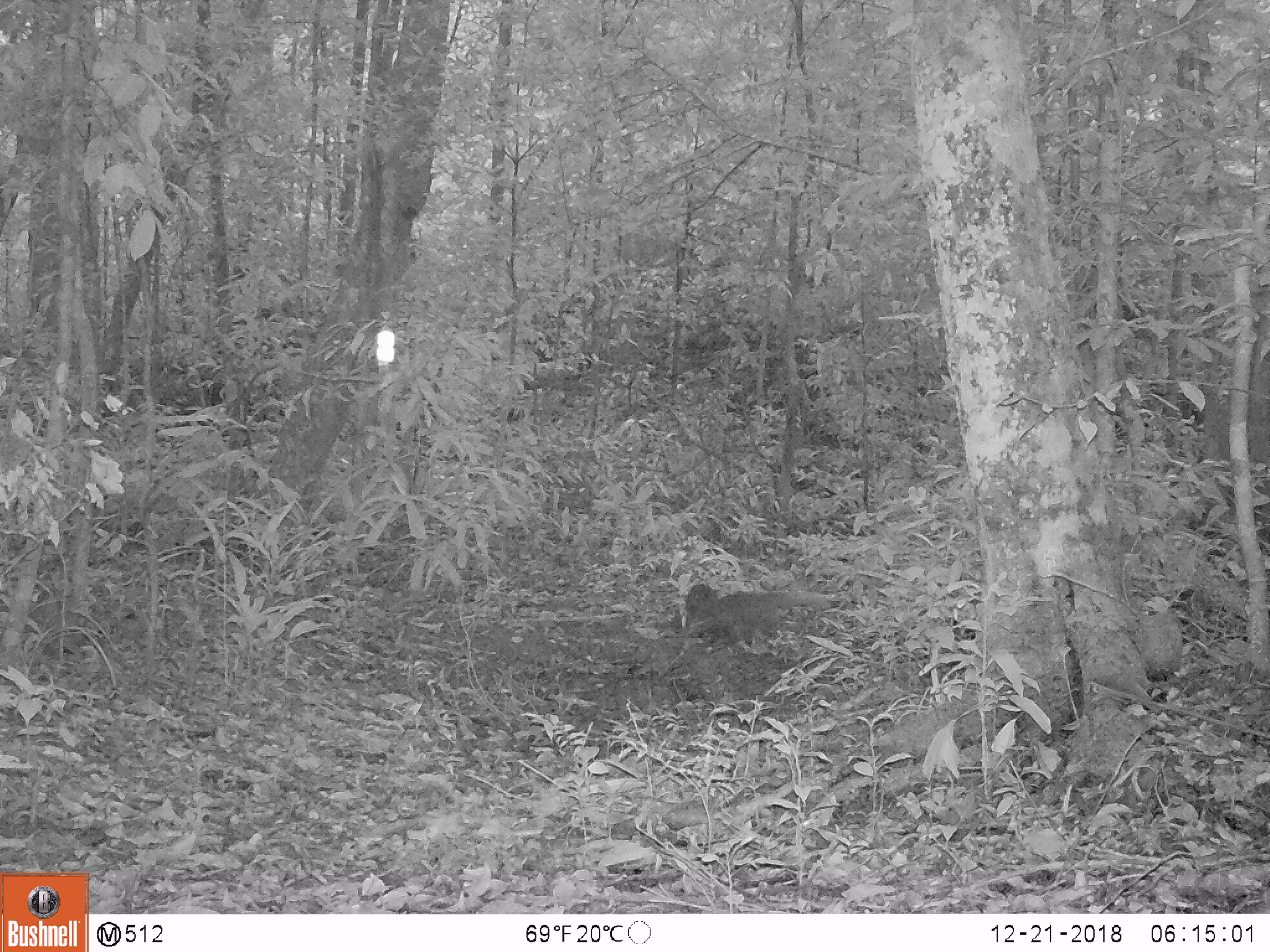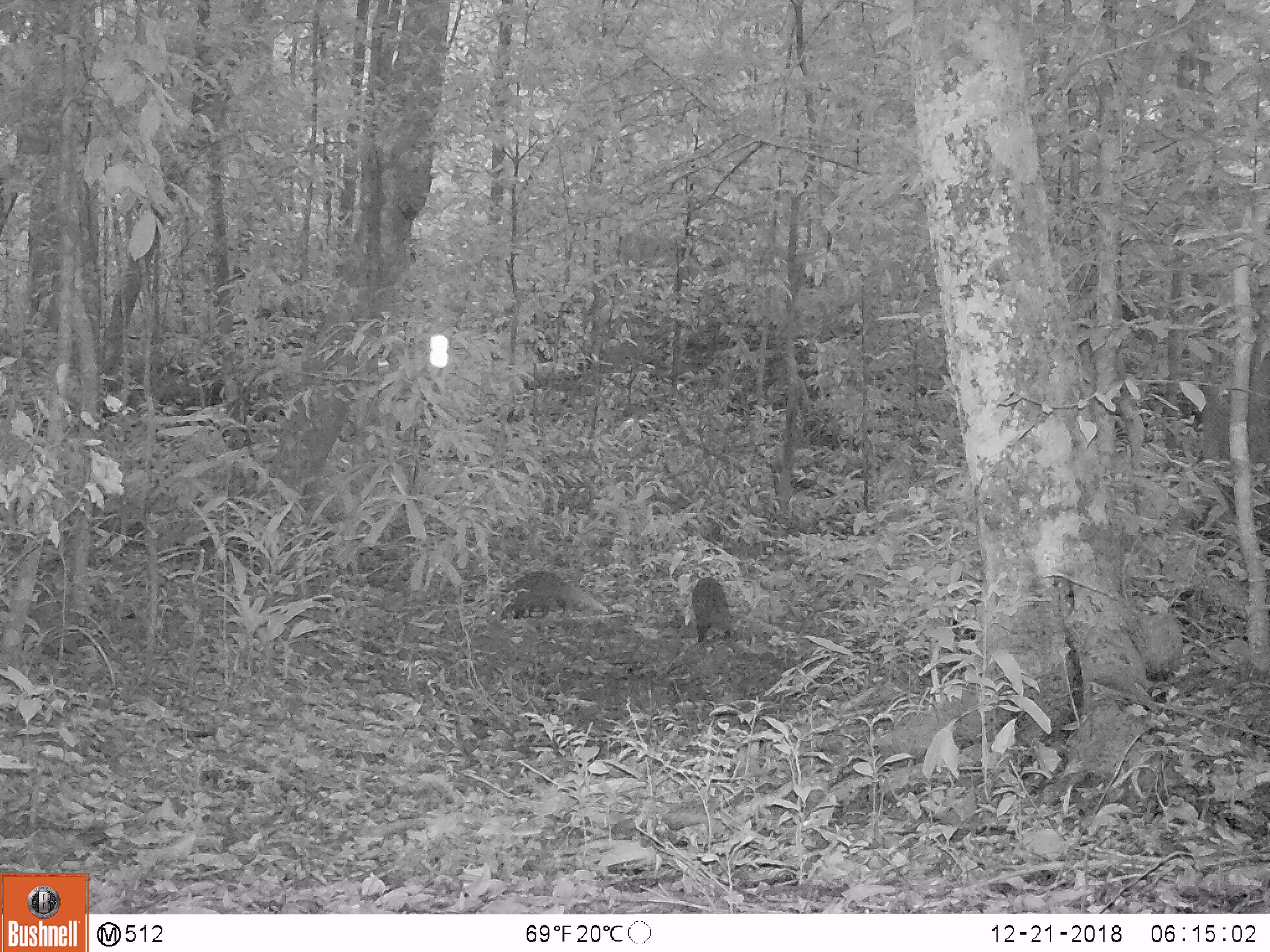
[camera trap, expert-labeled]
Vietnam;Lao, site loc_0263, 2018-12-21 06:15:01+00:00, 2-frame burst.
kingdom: Animalia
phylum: Chordata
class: Mammalia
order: Carnivora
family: Herpestidae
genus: Urva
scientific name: Urva urva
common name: crab-eating mongoose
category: crab eating mongoose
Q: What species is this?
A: Crab eating mongoose (crab-eating mongoose) (Urva urva).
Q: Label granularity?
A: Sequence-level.